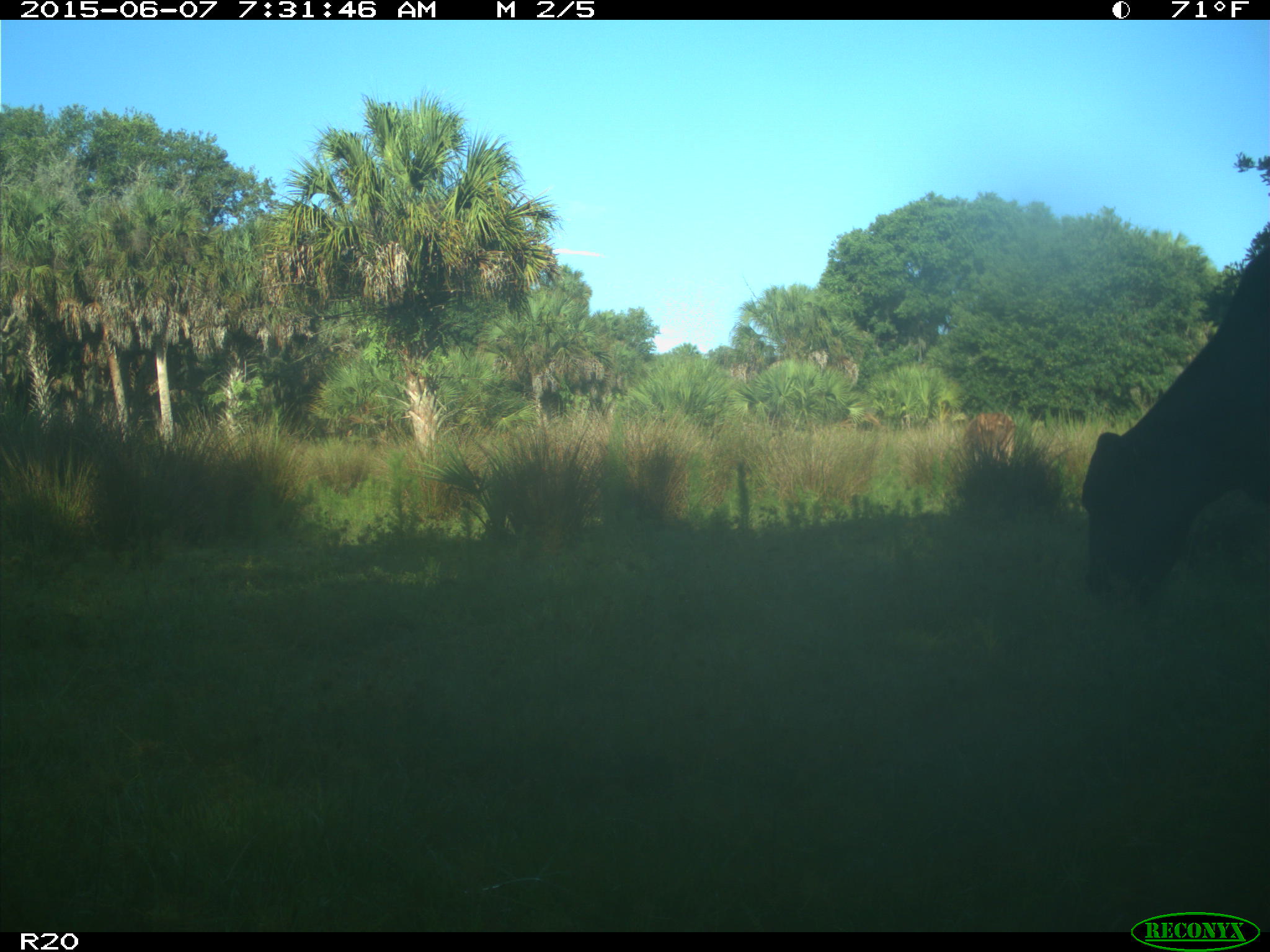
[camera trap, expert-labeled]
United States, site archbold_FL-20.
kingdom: Animalia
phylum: Chordata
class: Mammalia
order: Artiodactyla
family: Bovidae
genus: Bos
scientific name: Bos taurus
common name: domestic cow